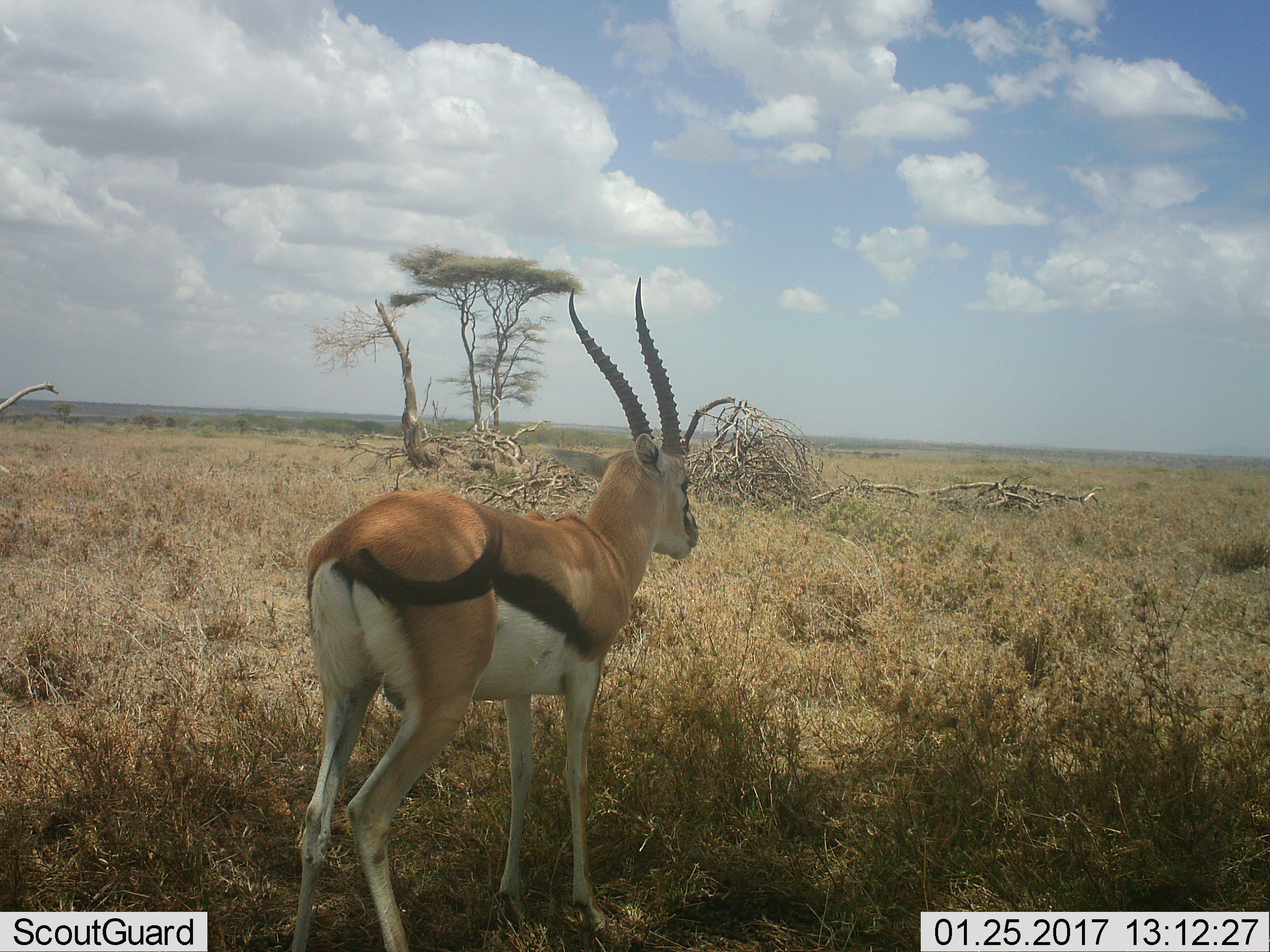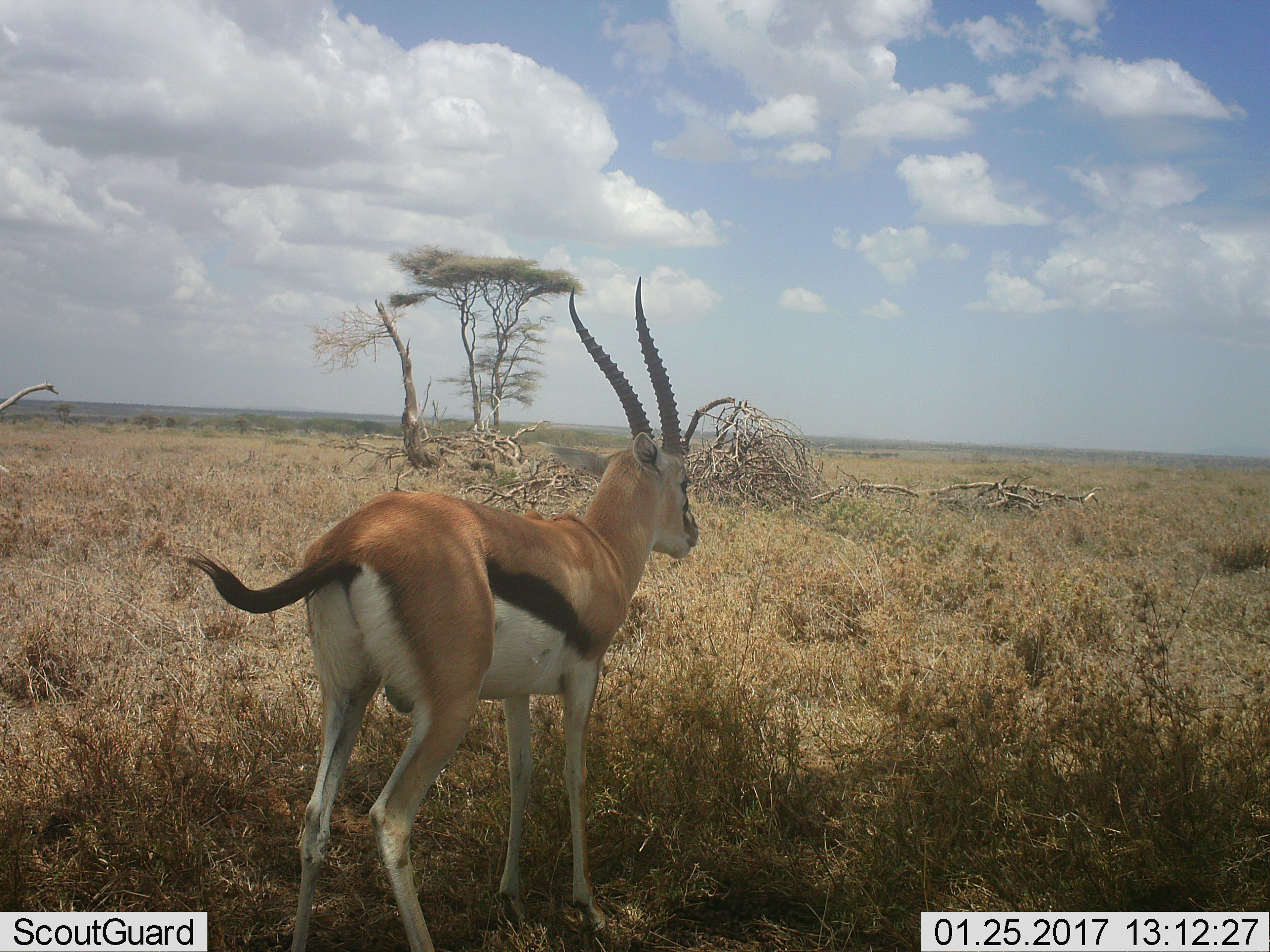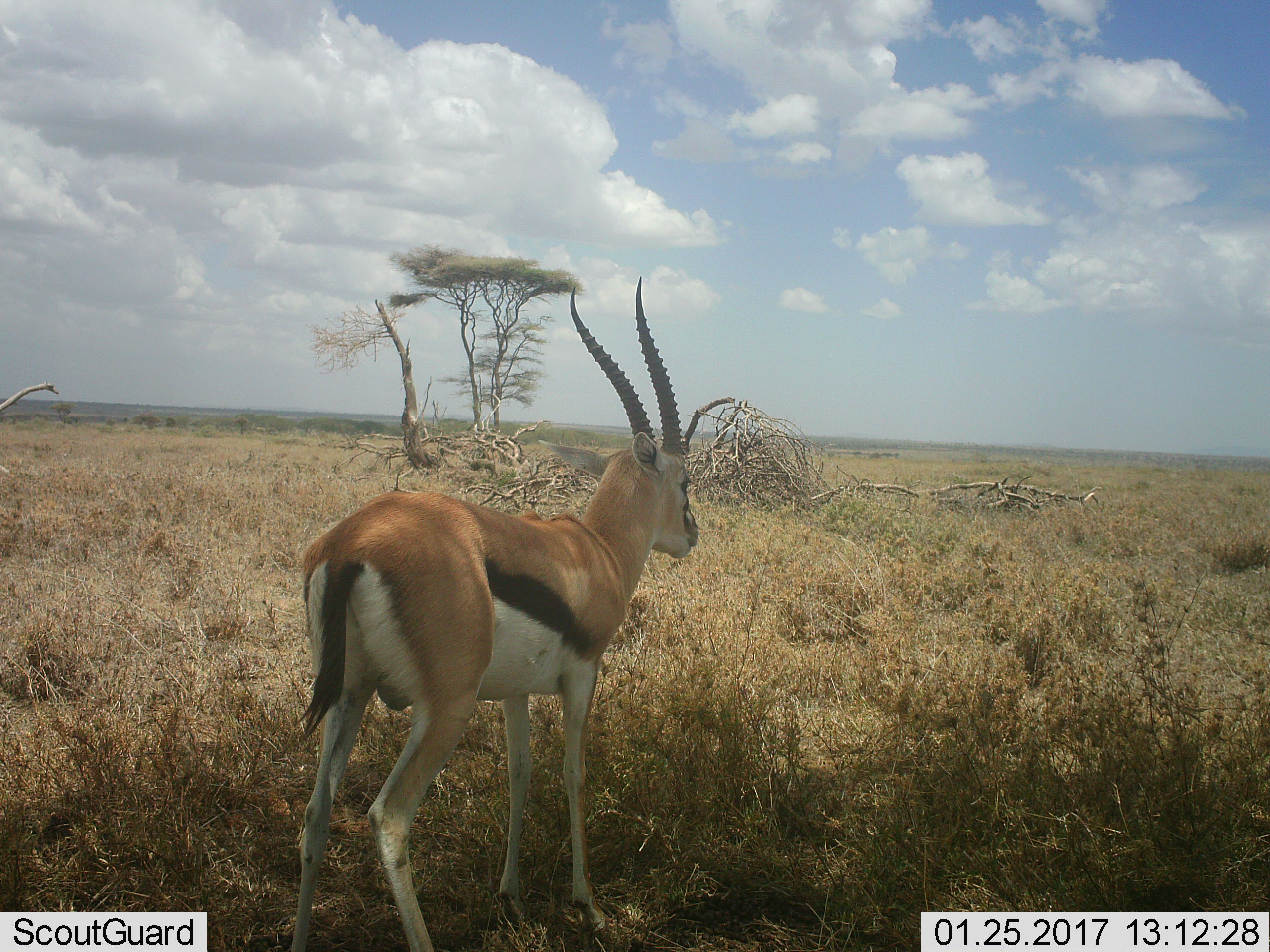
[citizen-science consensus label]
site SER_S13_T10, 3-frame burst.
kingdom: Animalia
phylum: Chordata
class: Mammalia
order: Artiodactyla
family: Bovidae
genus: Eudorcas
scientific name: Eudorcas thomsonii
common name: thomson's gazelle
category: gazellethomsons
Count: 1.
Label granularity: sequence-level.